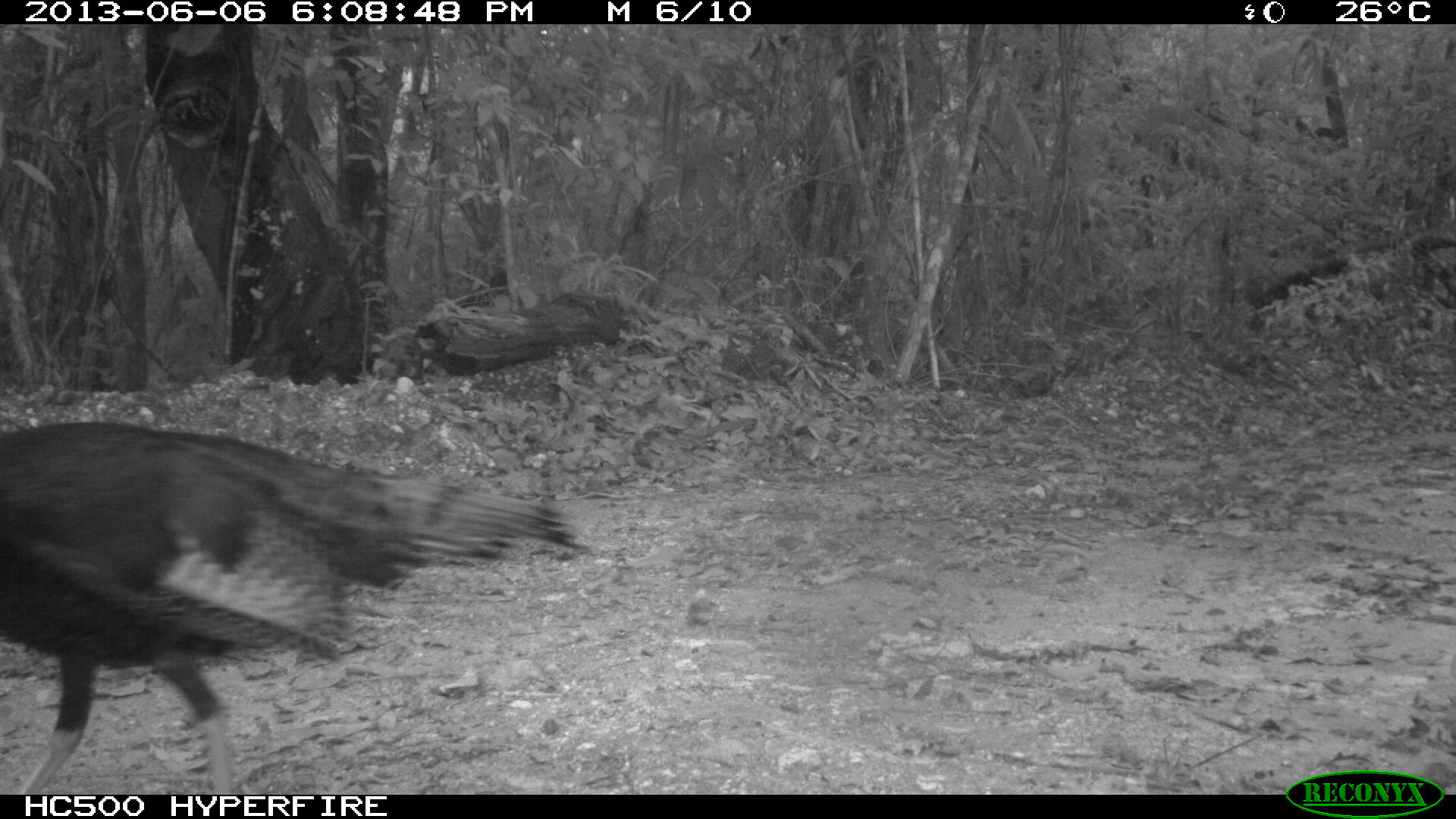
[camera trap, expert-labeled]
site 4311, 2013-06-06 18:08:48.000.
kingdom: Animalia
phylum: Chordata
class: Aves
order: Galliformes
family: Phasianidae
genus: Meleagris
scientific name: Meleagris ocellata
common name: ocellated turkey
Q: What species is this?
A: Meleagris ocellata (ocellated turkey).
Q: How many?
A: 1.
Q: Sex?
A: Female.